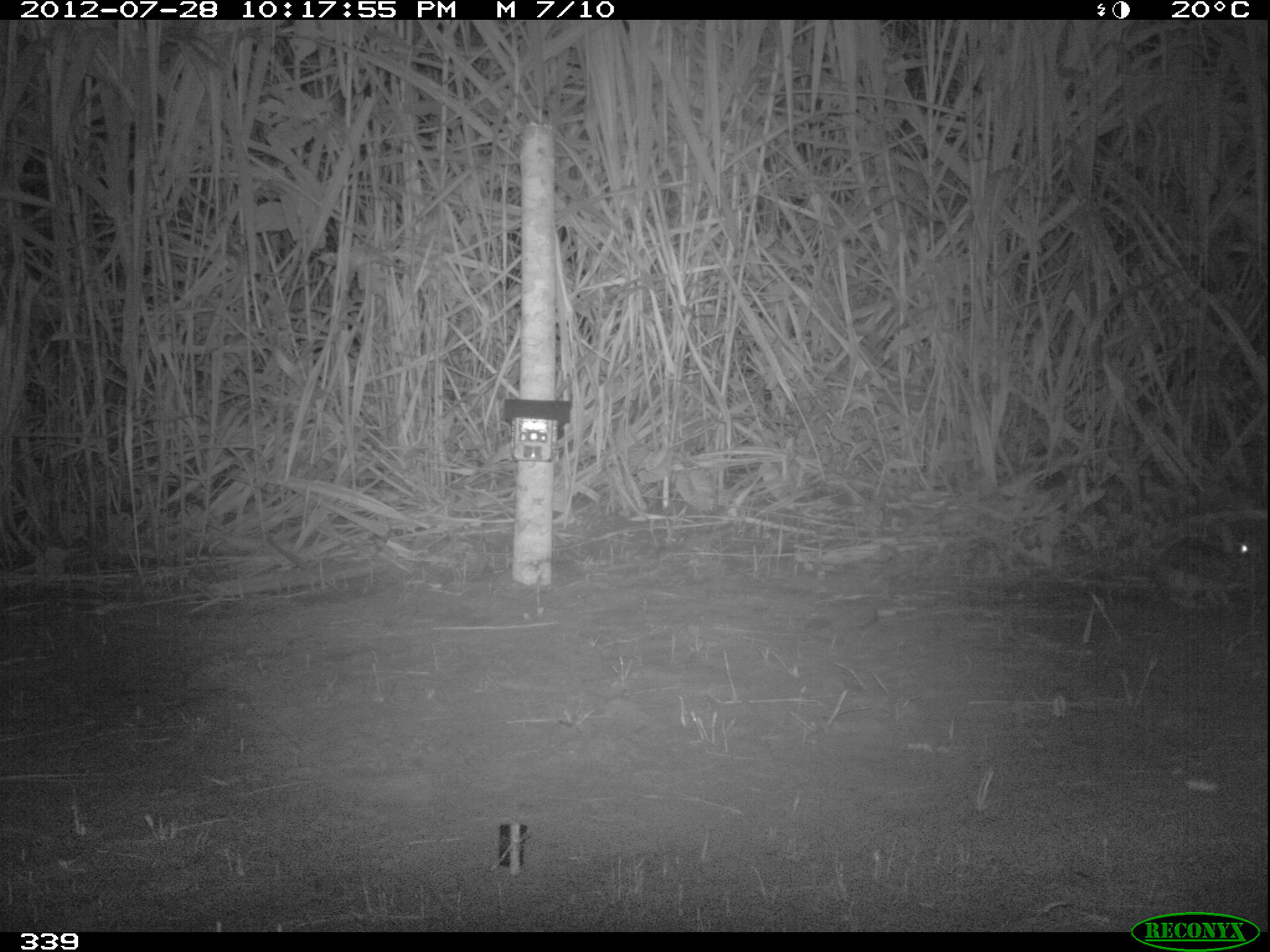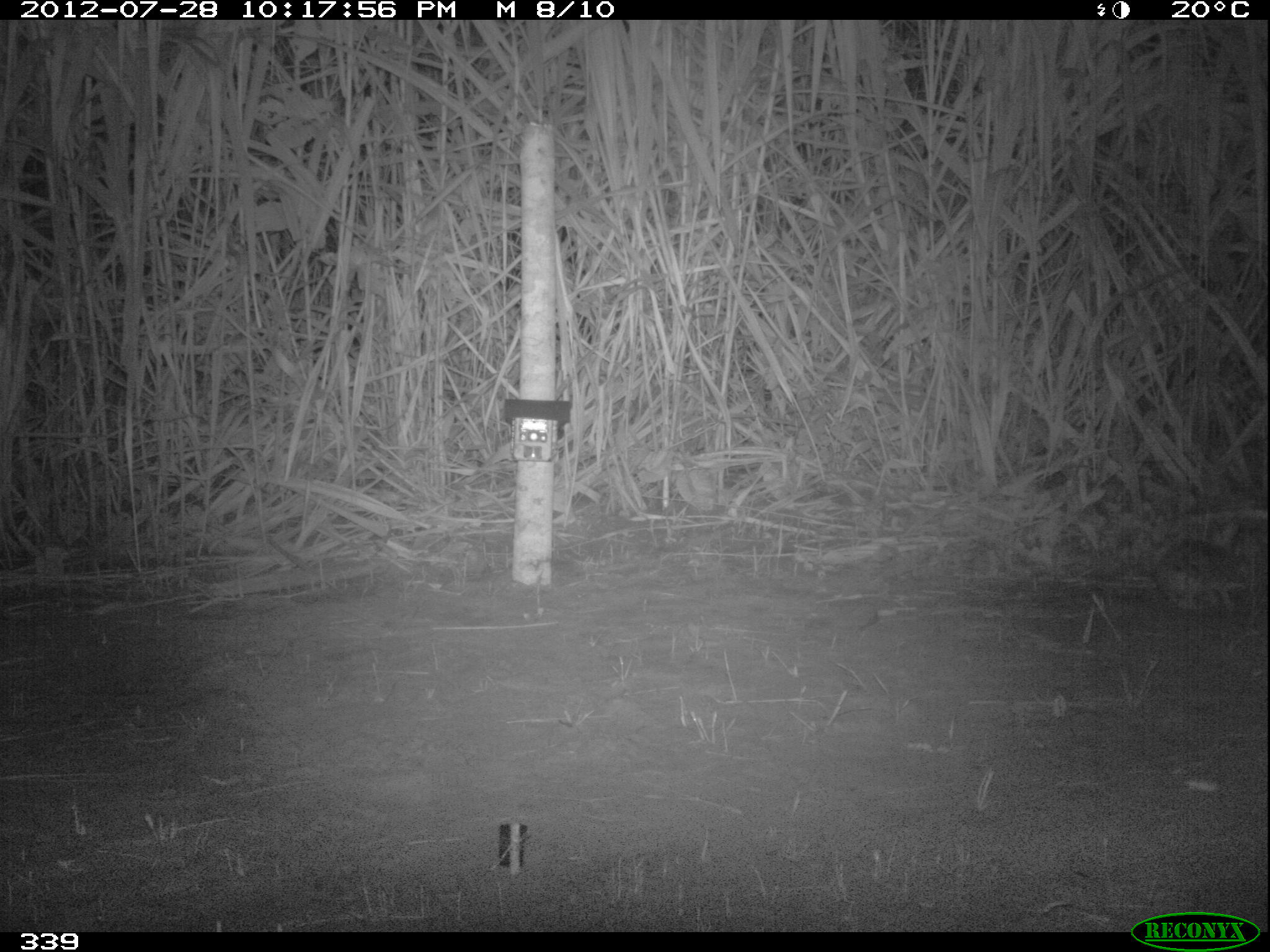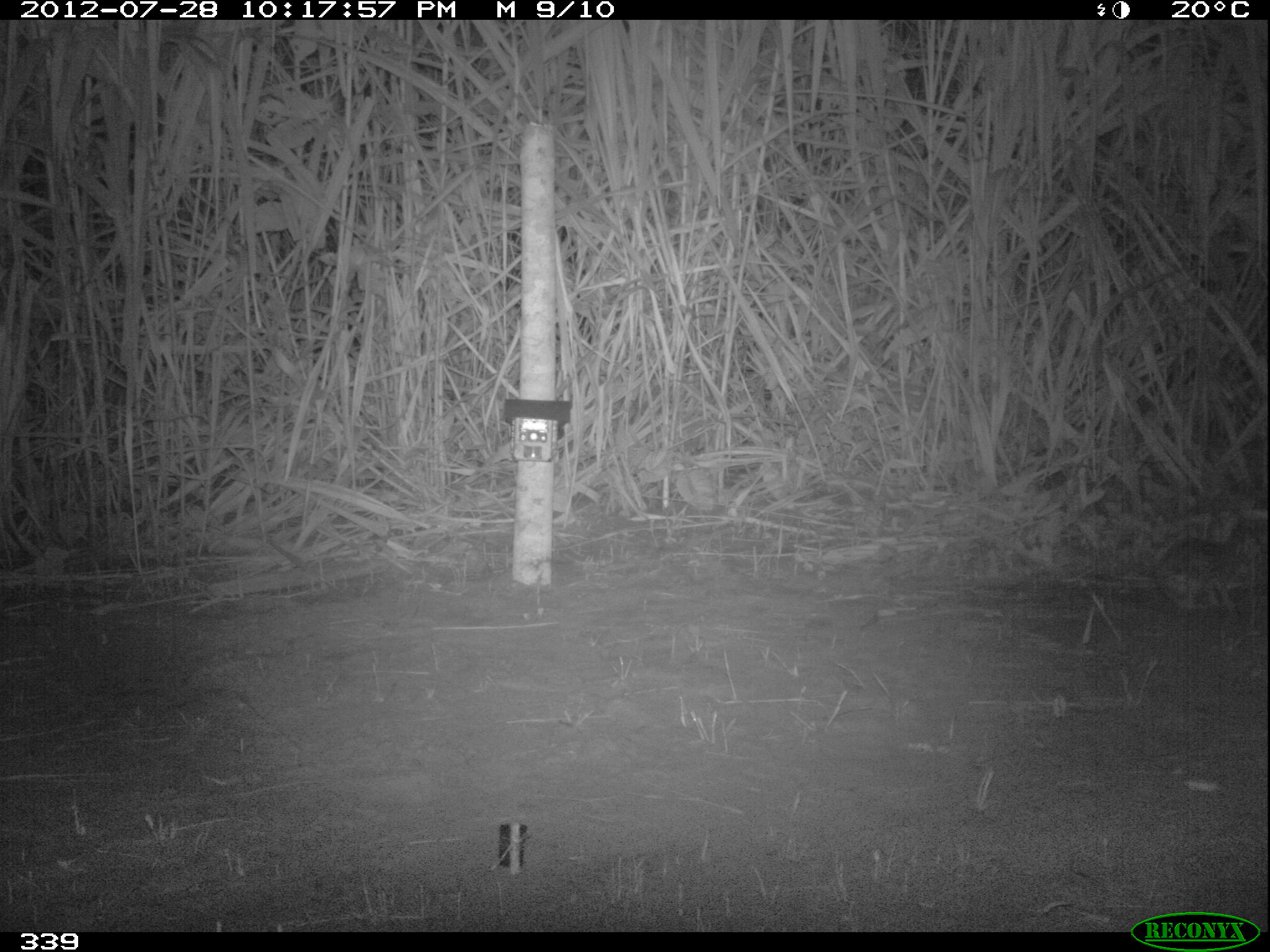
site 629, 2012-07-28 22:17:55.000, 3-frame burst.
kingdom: Animalia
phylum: Chordata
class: Mammalia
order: Lagomorpha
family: Leporidae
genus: Sylvilagus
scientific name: Sylvilagus brasiliensis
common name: tapeti